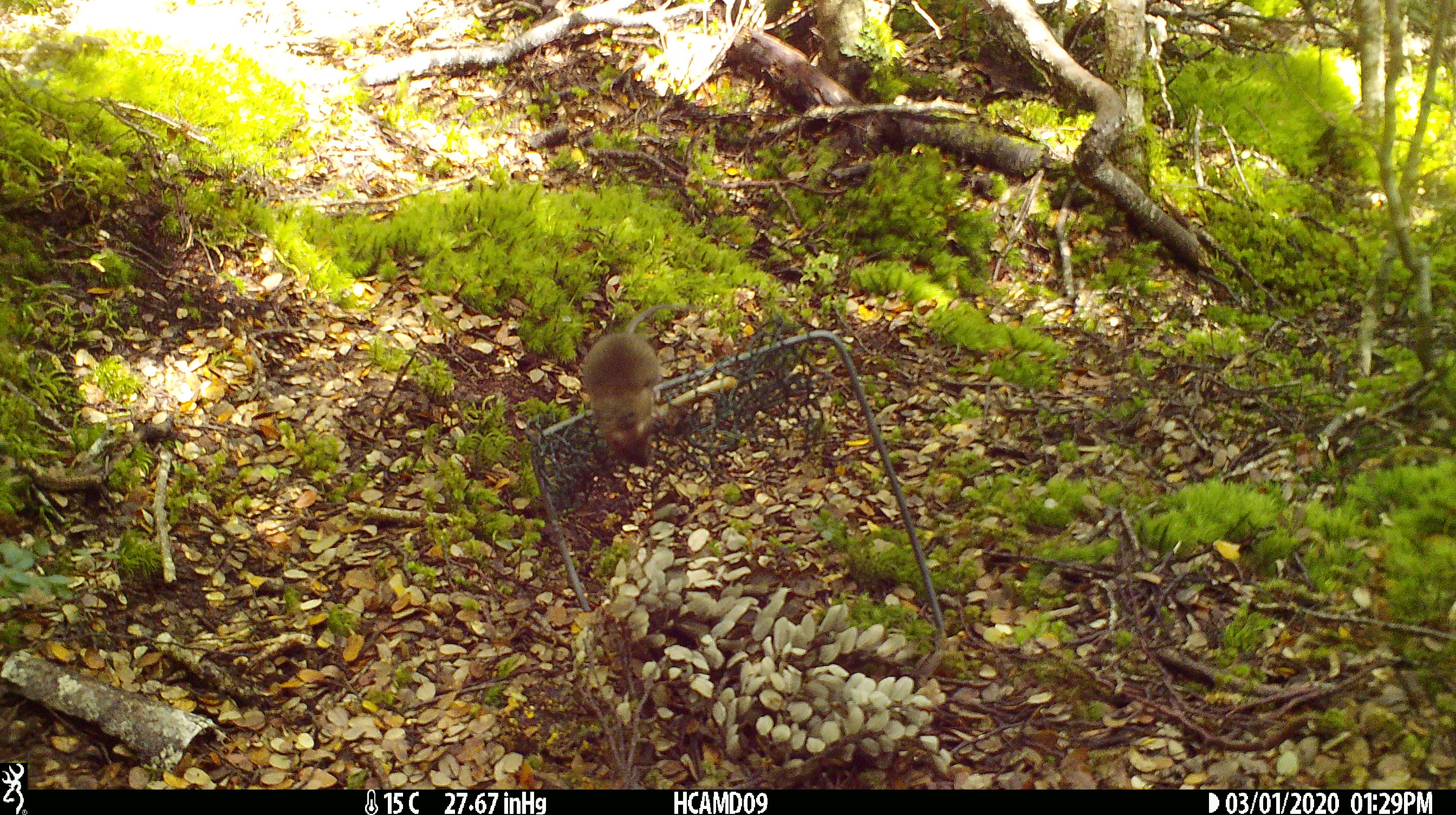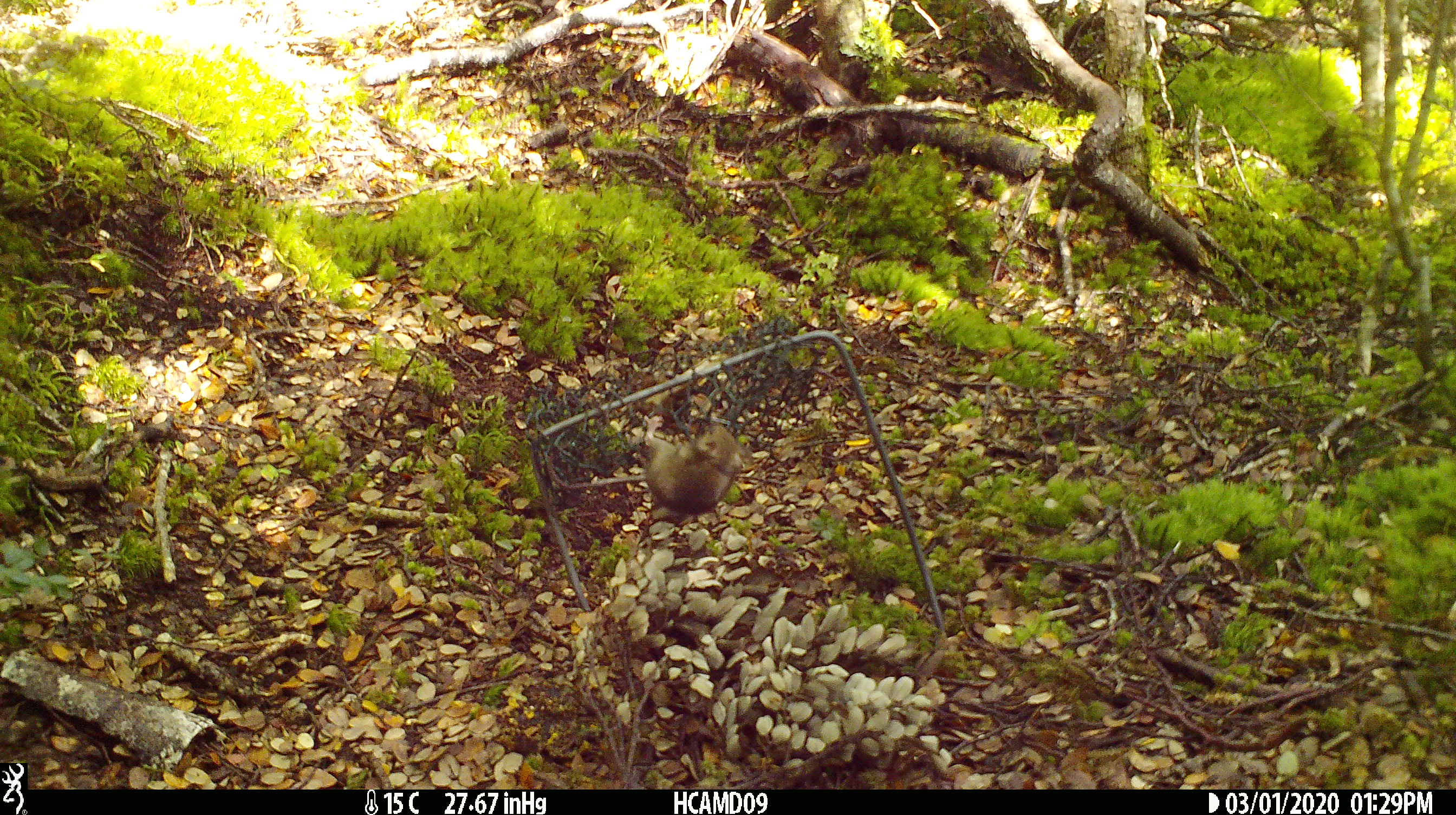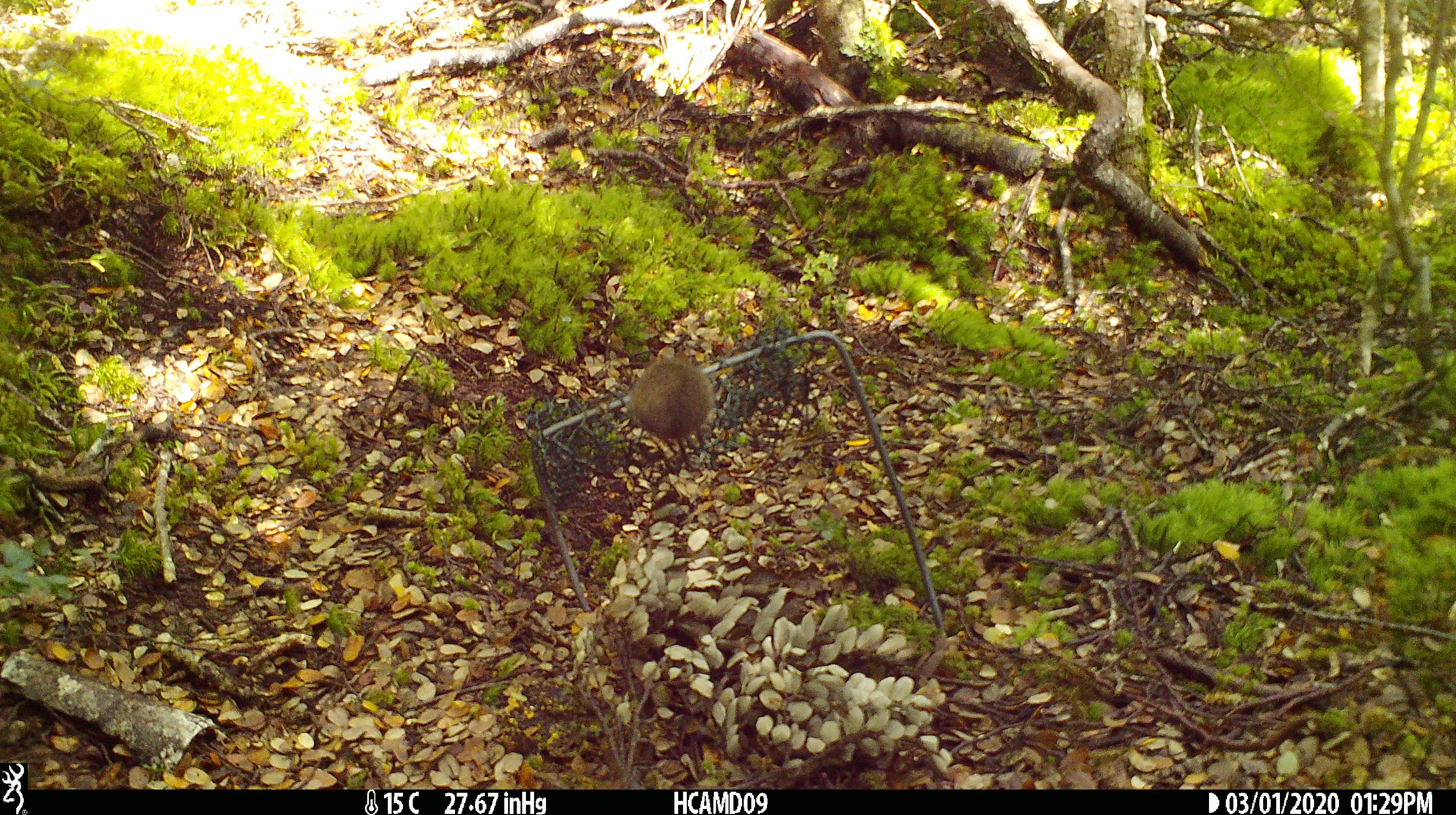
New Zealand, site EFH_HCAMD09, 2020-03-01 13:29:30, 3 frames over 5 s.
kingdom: Animalia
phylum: Chordata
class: Mammalia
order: Rodentia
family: Muridae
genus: Mus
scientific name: Mus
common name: mouse